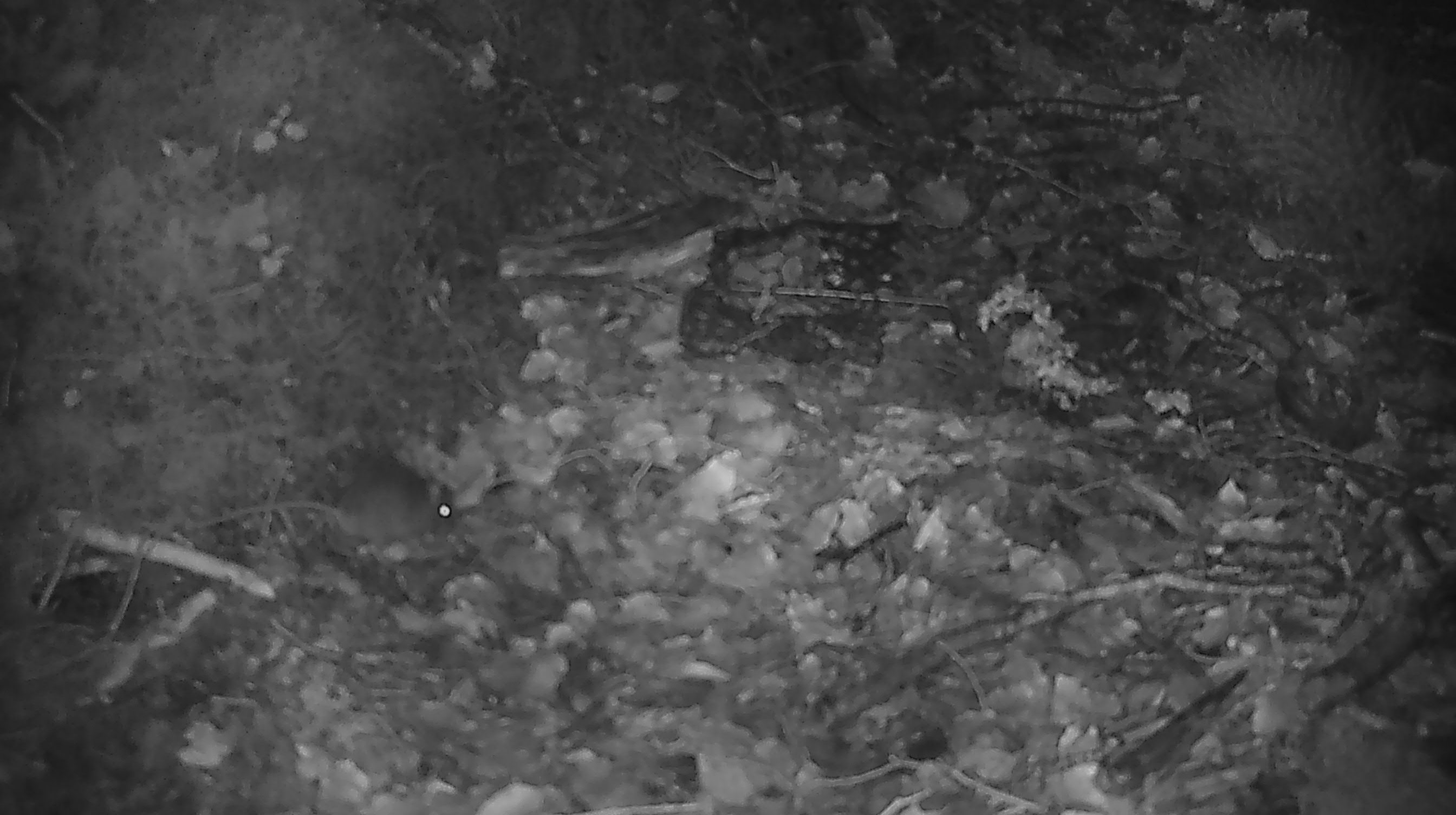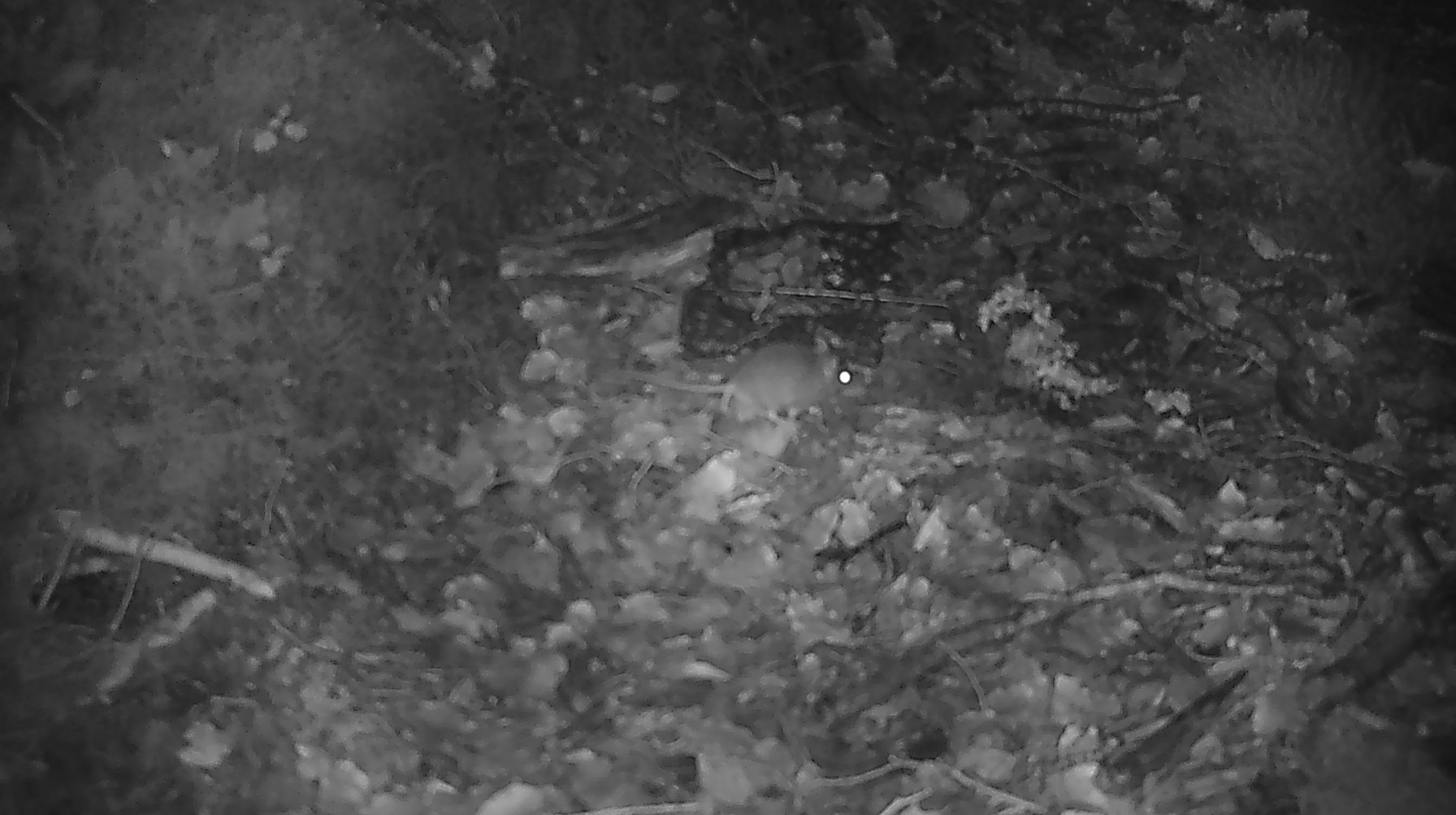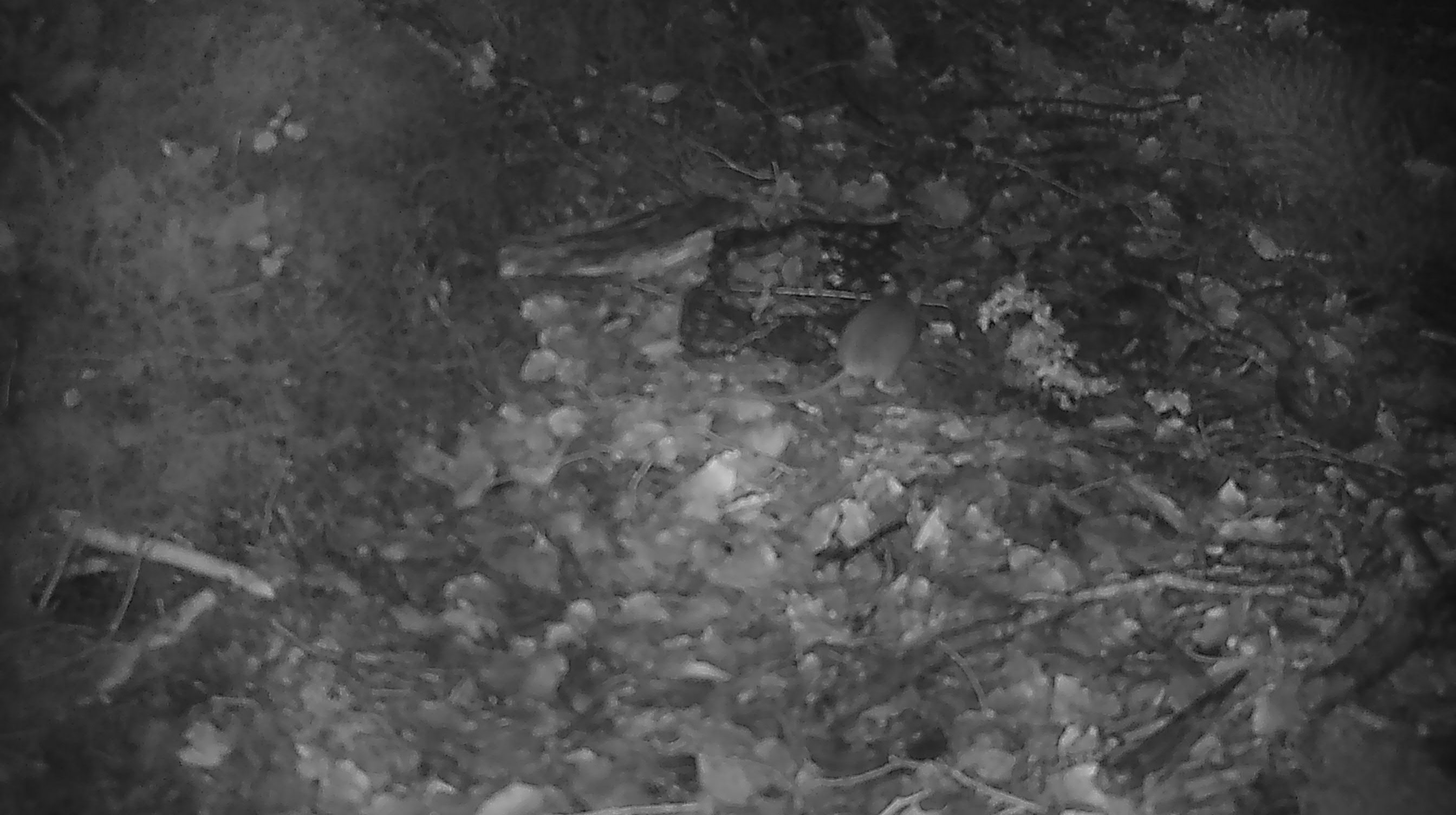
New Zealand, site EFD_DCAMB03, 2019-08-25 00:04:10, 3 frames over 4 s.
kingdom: Animalia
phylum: Chordata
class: Mammalia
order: Rodentia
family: Muridae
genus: Mus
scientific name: Mus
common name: mouse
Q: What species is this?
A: Mouse (Mus).